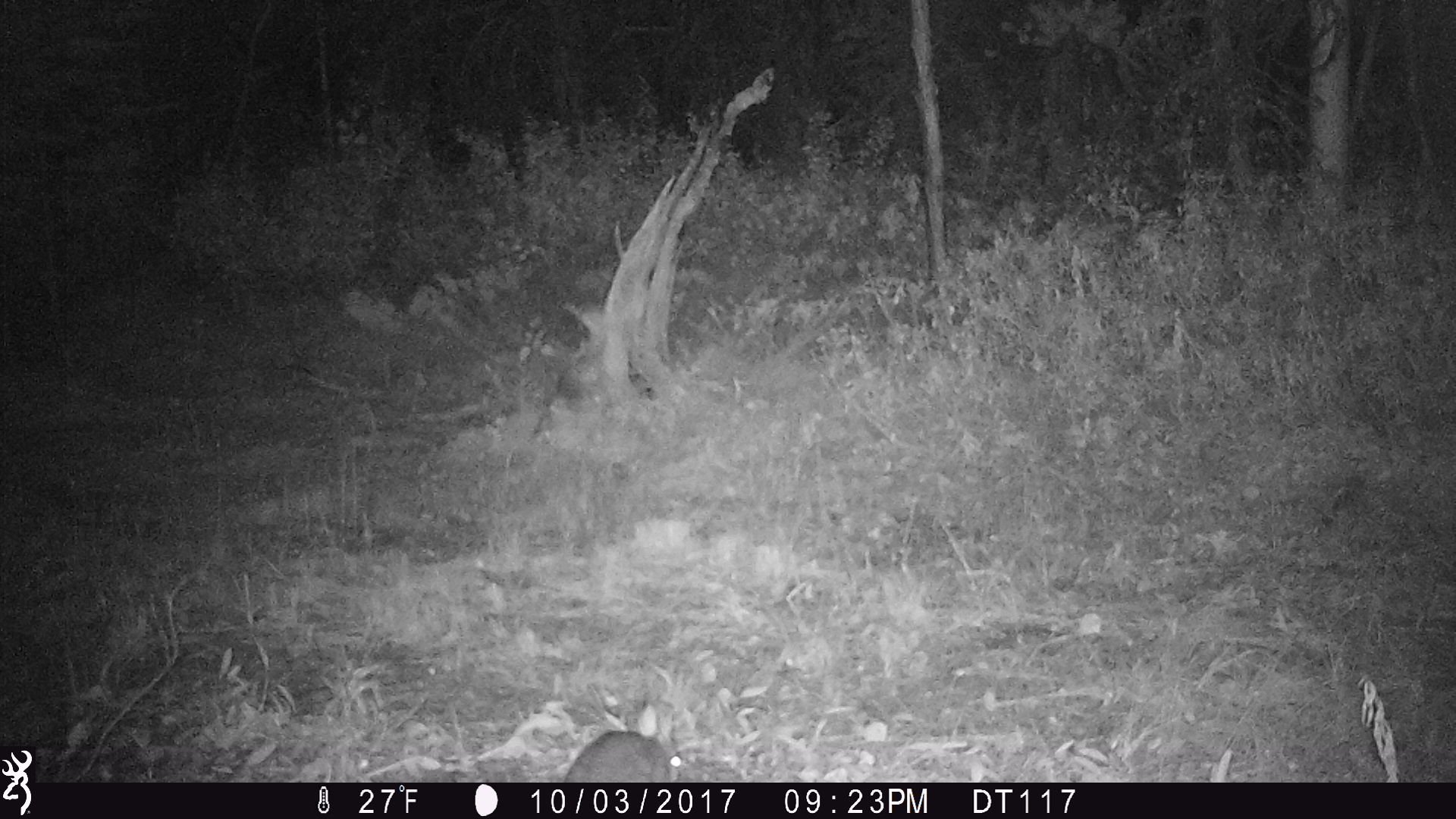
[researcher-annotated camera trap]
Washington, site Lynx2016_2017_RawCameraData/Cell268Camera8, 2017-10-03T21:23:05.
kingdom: Animalia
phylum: Chordata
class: Mammalia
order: Lagomorpha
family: Leporidae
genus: Lepus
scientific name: Lepus americanus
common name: snowshoe hare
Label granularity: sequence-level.